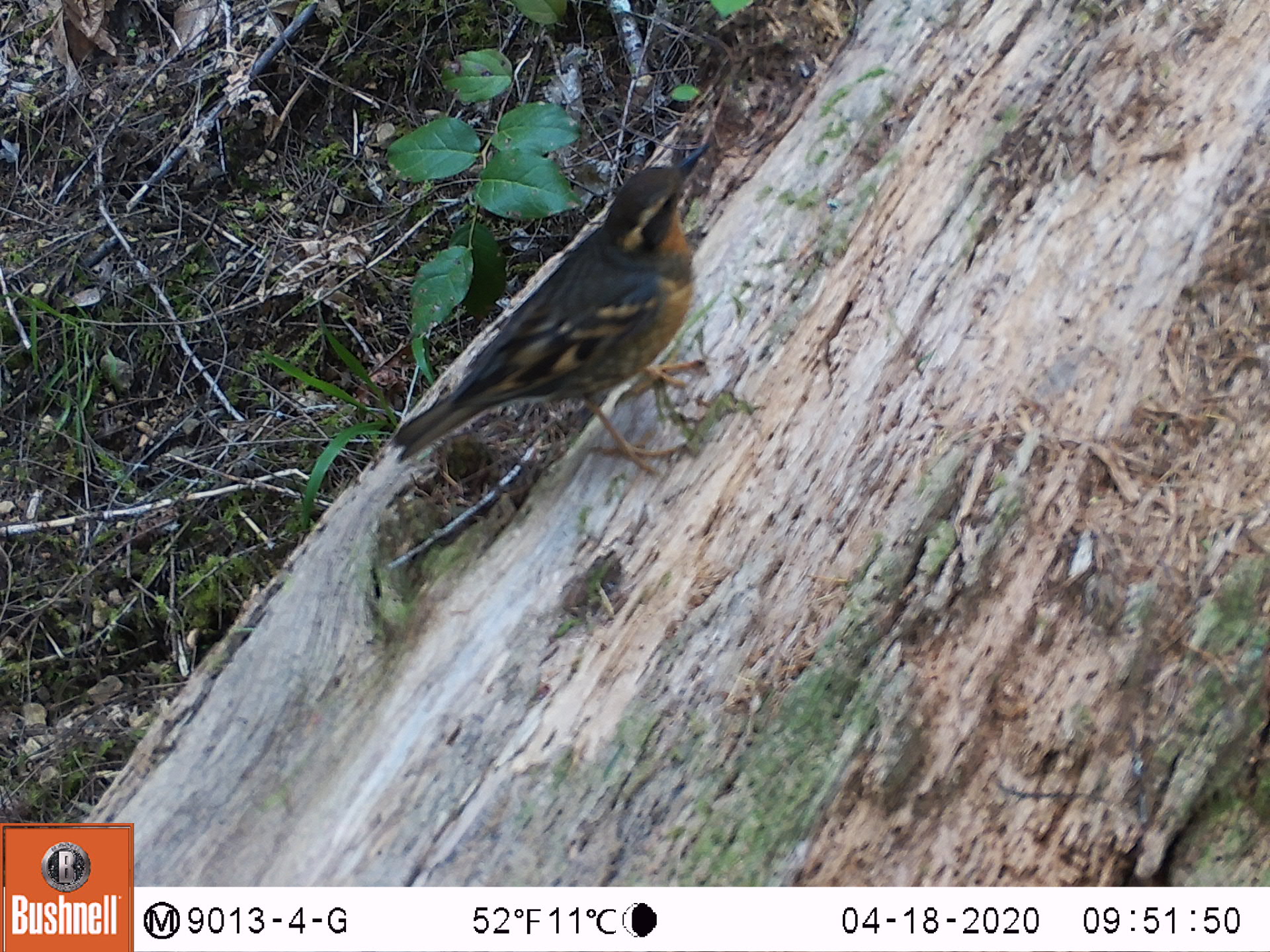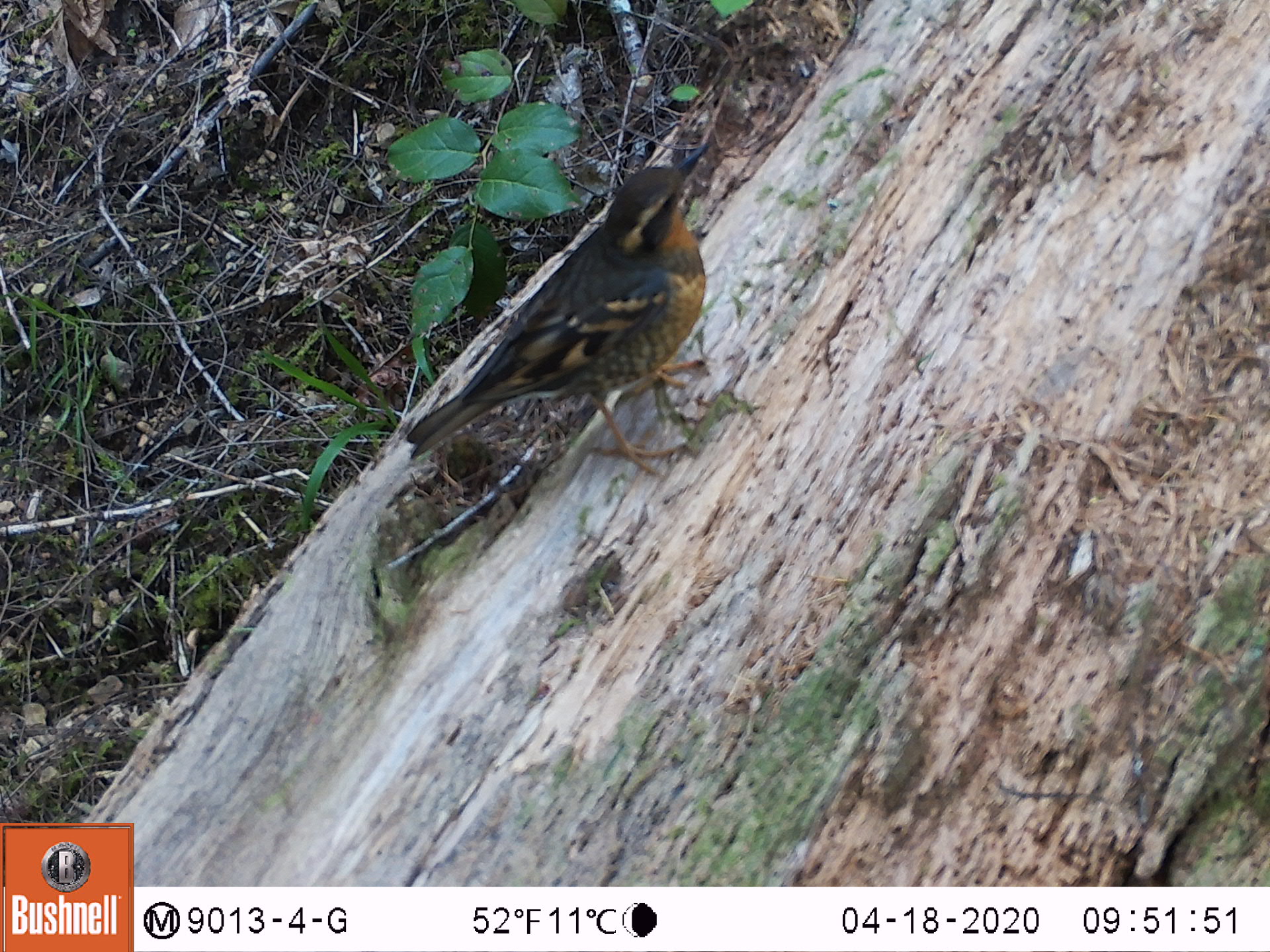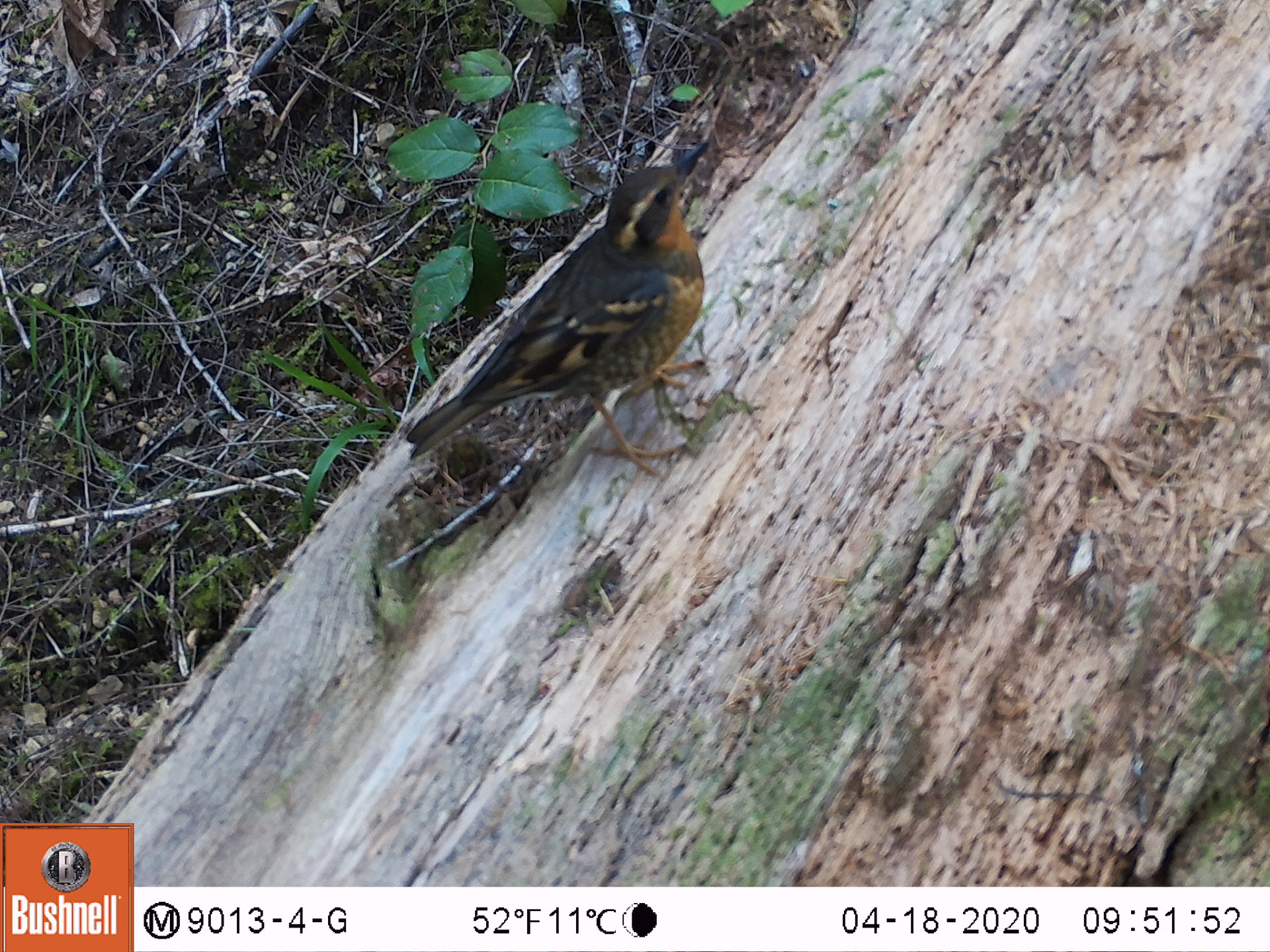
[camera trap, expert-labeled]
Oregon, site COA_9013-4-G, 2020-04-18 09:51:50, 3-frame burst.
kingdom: Animalia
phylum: Chordata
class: Aves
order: Passeriformes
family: Turdidae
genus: Ixoreus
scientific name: Ixoreus naevius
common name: varied thrush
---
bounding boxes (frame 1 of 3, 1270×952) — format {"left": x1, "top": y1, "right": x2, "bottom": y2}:
varied thrush: {"left": 389, "top": 150, "right": 704, "bottom": 476}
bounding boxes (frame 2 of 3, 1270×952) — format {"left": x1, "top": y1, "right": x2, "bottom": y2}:
varied thrush: {"left": 388, "top": 143, "right": 712, "bottom": 475}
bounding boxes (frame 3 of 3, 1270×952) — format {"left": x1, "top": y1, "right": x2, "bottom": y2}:
varied thrush: {"left": 407, "top": 142, "right": 711, "bottom": 493}